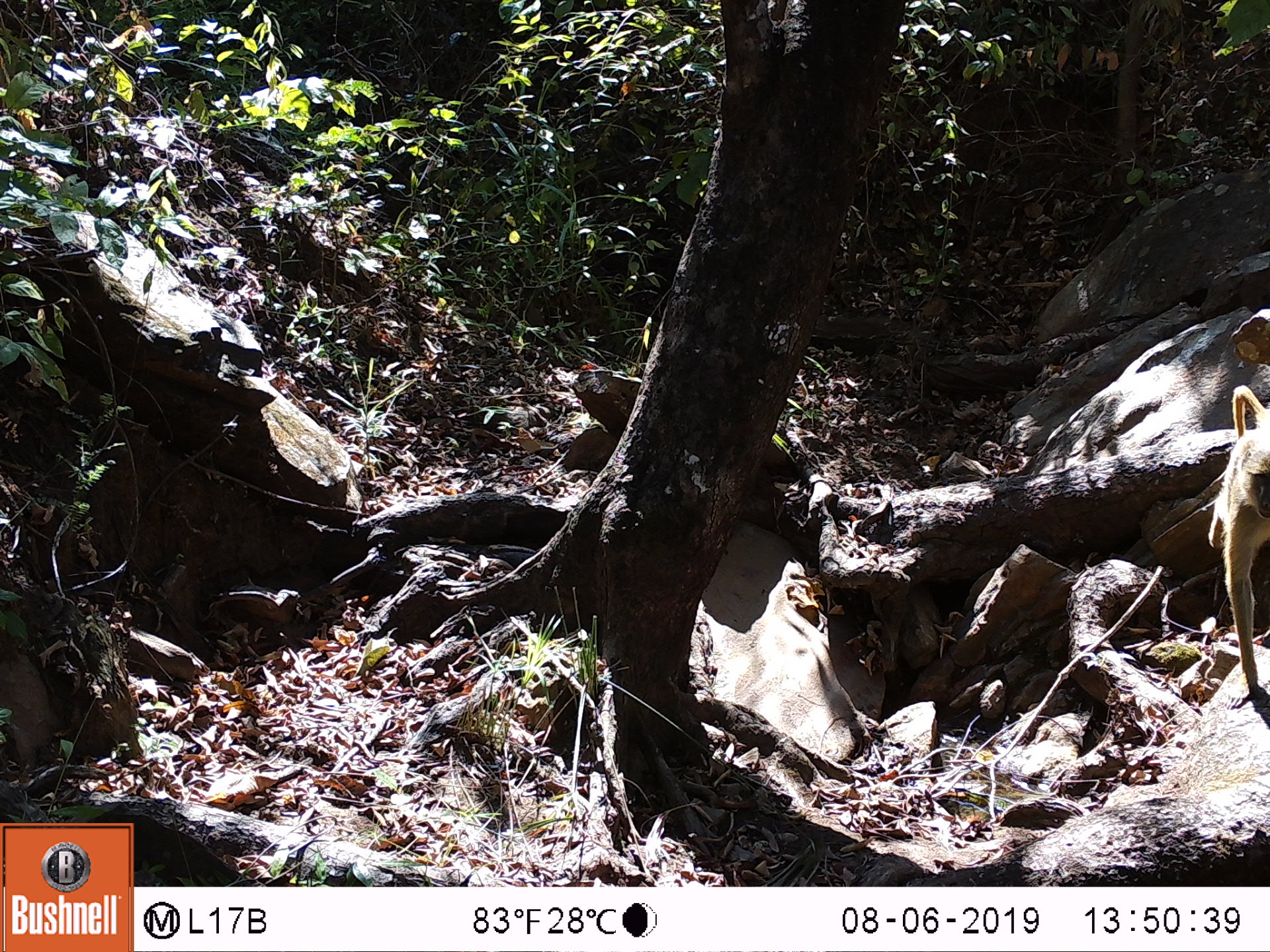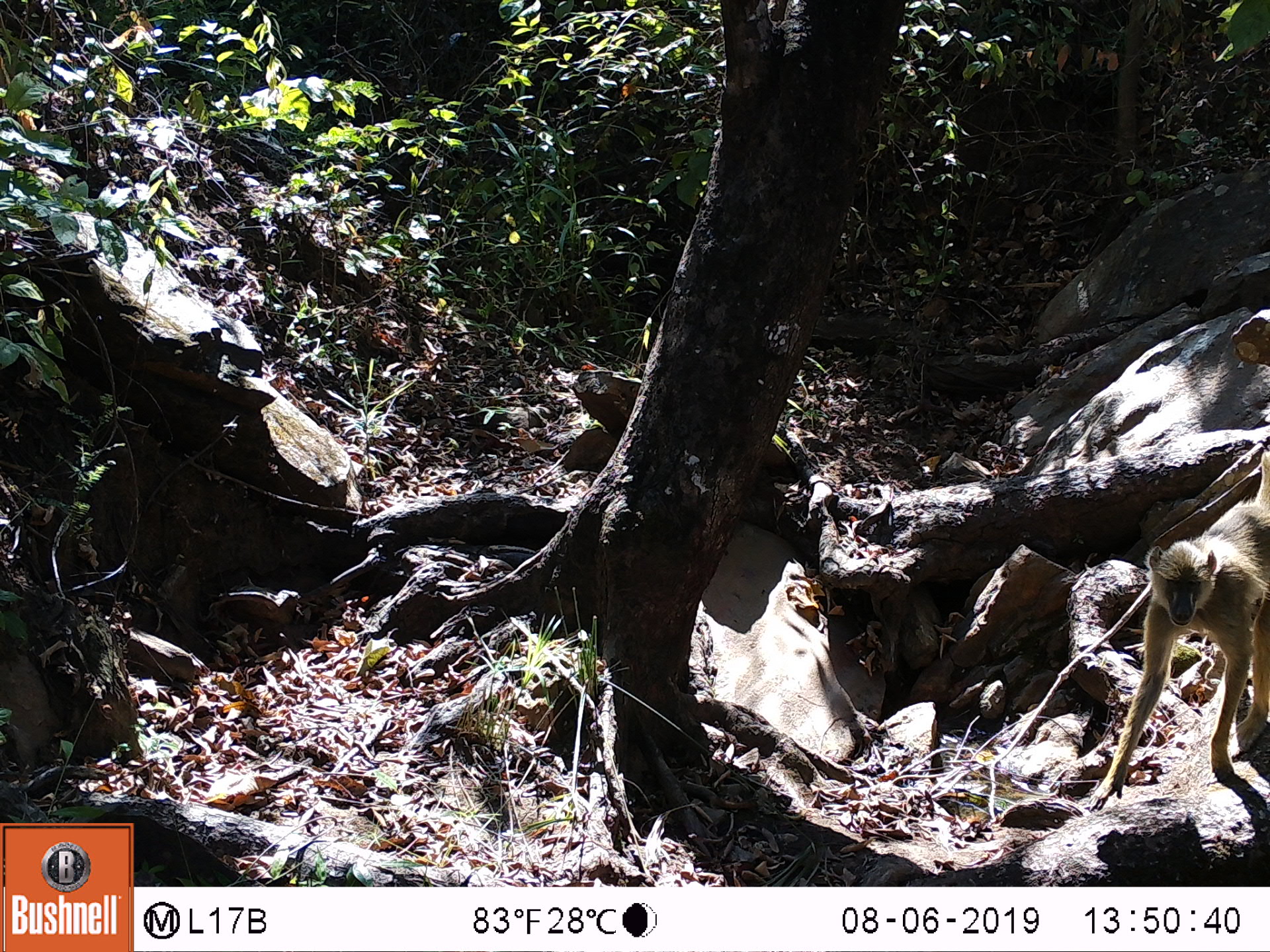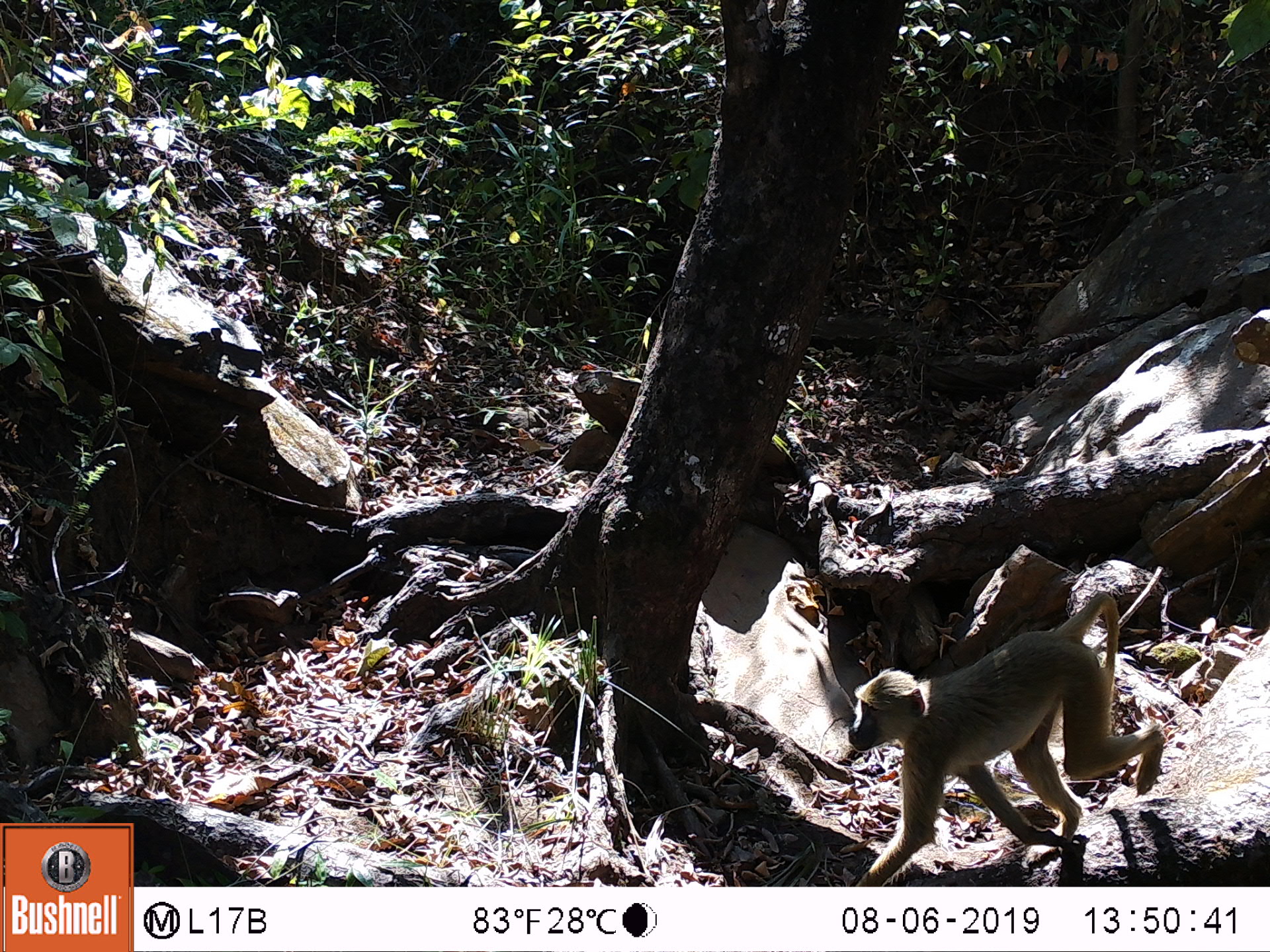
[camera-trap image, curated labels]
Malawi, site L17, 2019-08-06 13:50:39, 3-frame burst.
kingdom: Animalia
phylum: Chordata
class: Mammalia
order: Primates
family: Cercopithecidae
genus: Papio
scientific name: Papio cynocephalus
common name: yellow baboon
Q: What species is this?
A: Yellow baboon (Papio cynocephalus).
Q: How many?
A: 1.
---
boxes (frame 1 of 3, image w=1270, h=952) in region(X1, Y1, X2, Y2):
yellow baboon: region(1201, 383, 1270, 708)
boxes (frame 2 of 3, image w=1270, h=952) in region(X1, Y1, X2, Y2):
yellow baboon: region(1089, 463, 1262, 819)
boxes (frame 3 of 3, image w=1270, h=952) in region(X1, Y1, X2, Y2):
yellow baboon: region(845, 590, 1162, 878)